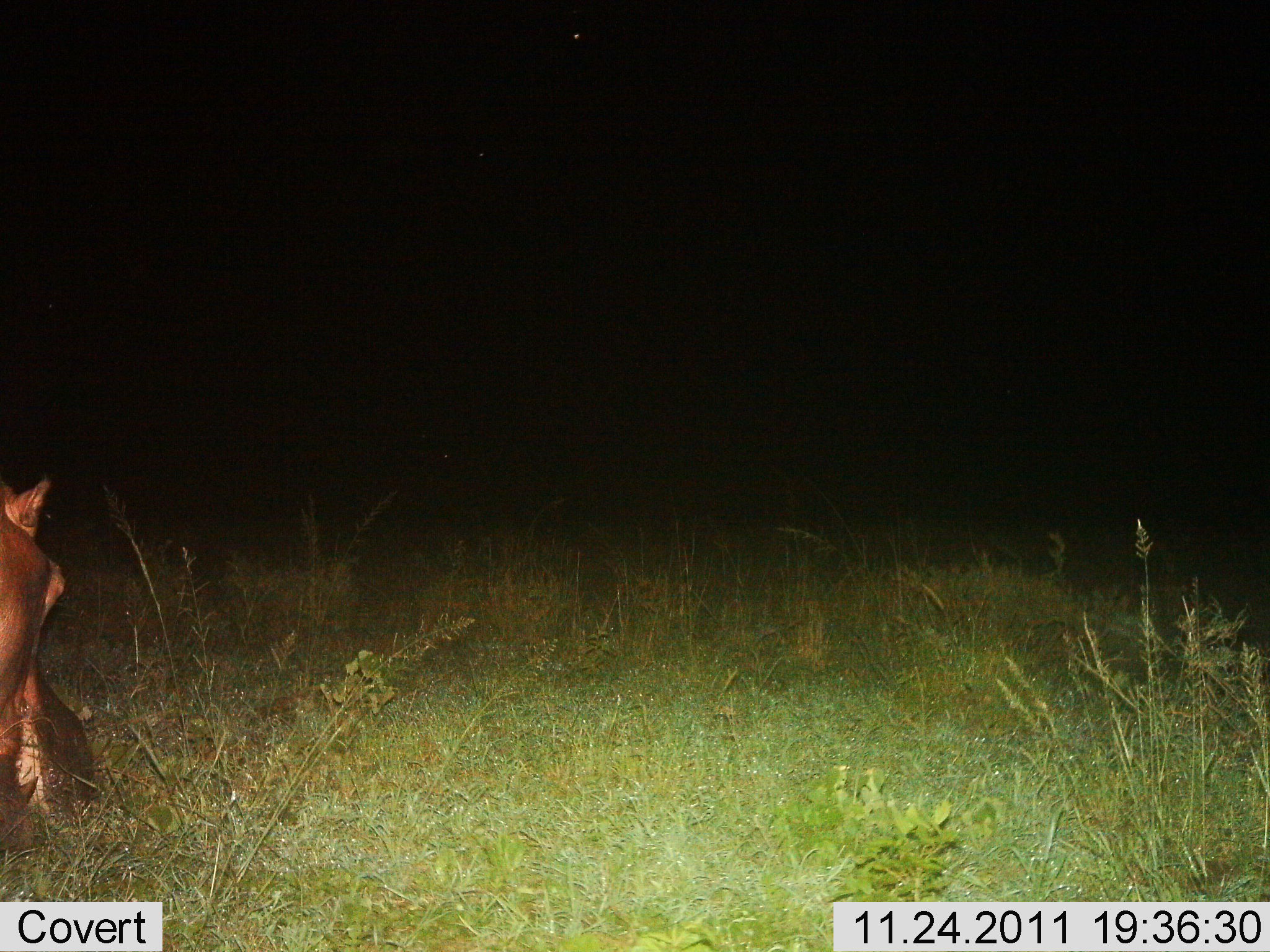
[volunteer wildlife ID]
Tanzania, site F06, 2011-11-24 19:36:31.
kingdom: Animalia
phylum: Chordata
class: Mammalia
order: Artiodactyla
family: Hippopotamidae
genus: Hippopotamus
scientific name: Hippopotamus amphibius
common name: hippopotamus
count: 1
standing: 33%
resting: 0%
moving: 7%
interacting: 0%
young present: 0%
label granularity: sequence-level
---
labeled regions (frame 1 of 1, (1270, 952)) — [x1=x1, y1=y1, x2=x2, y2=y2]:
animal: [x1=0, y1=474, x2=97, y2=858]